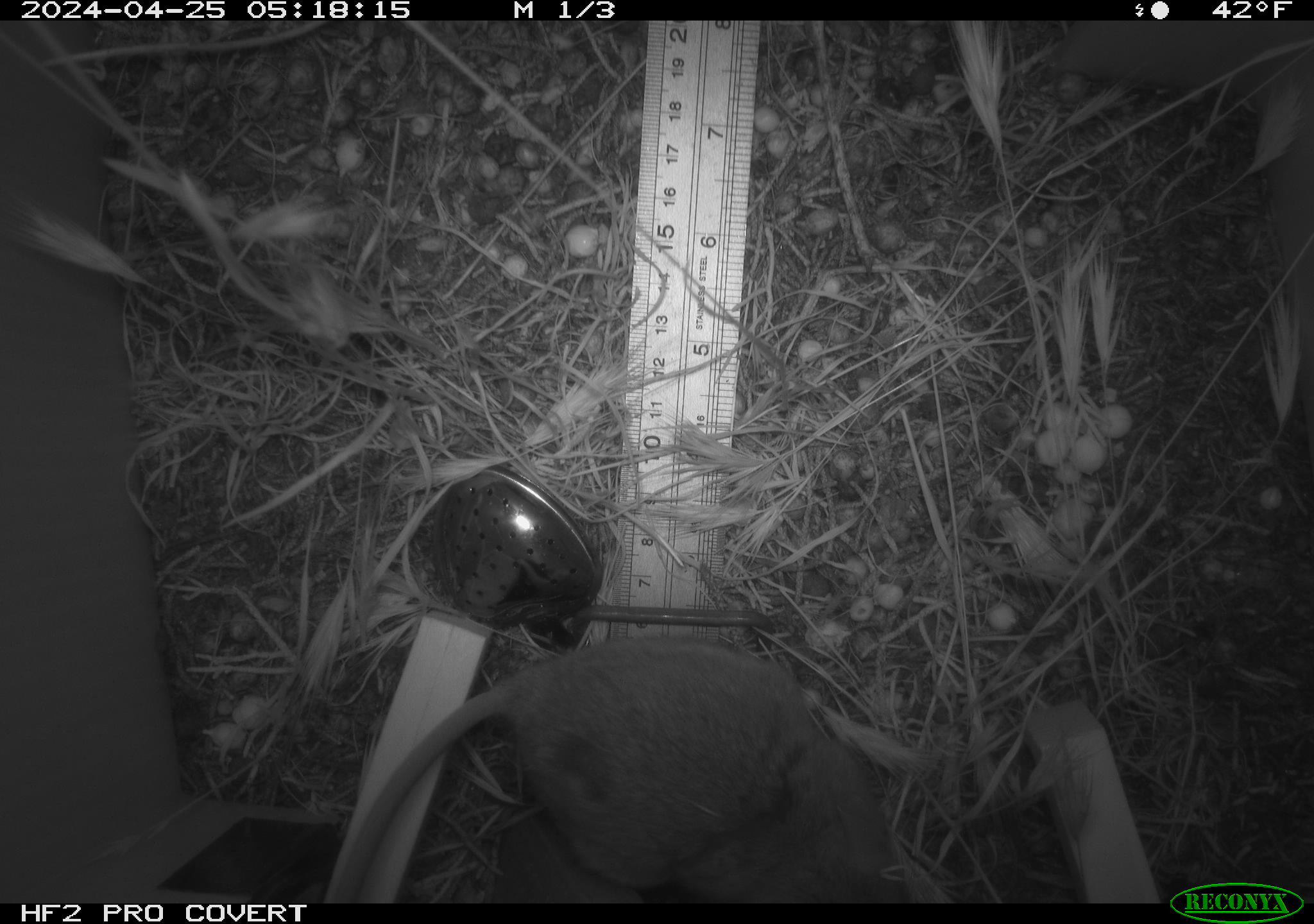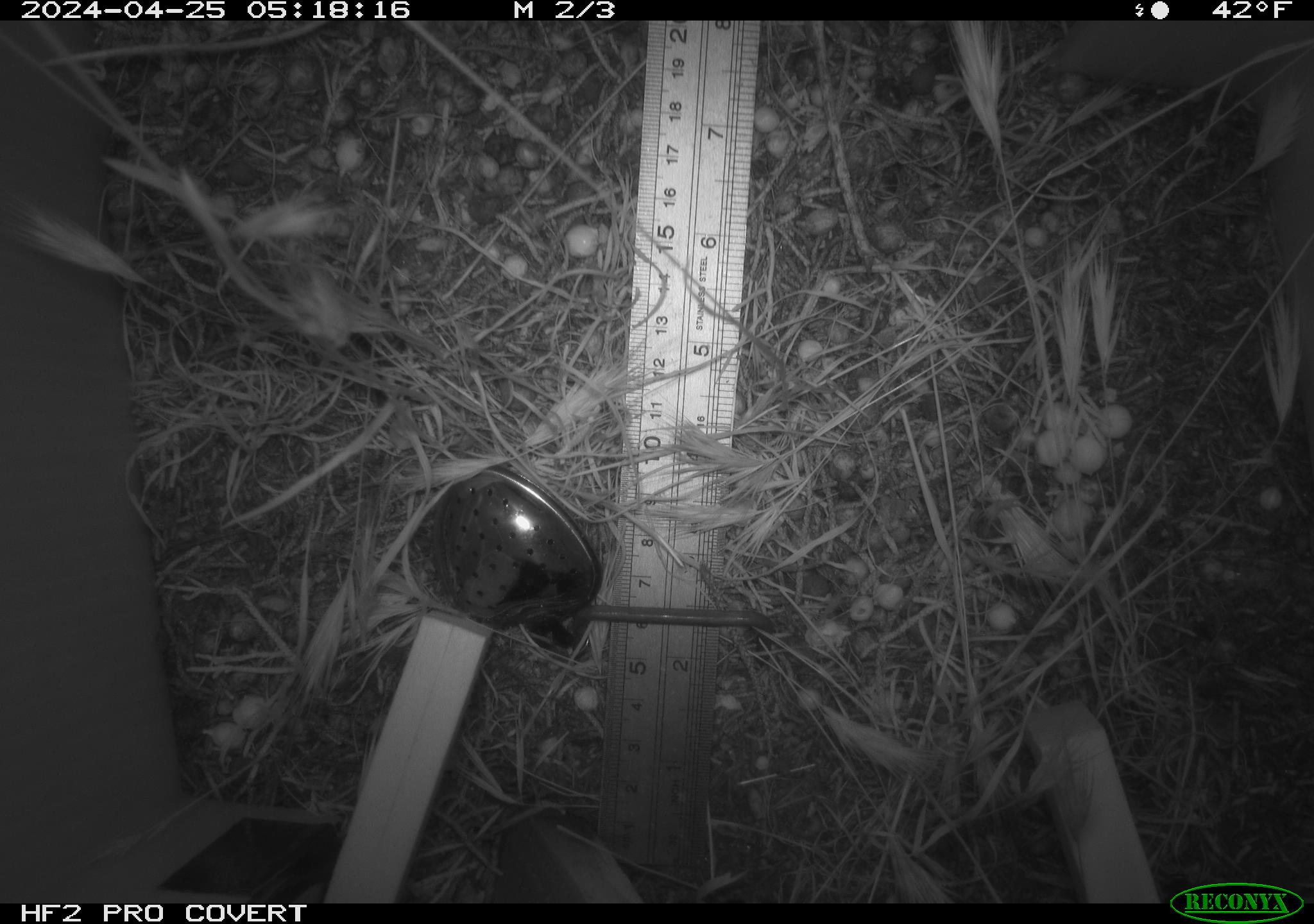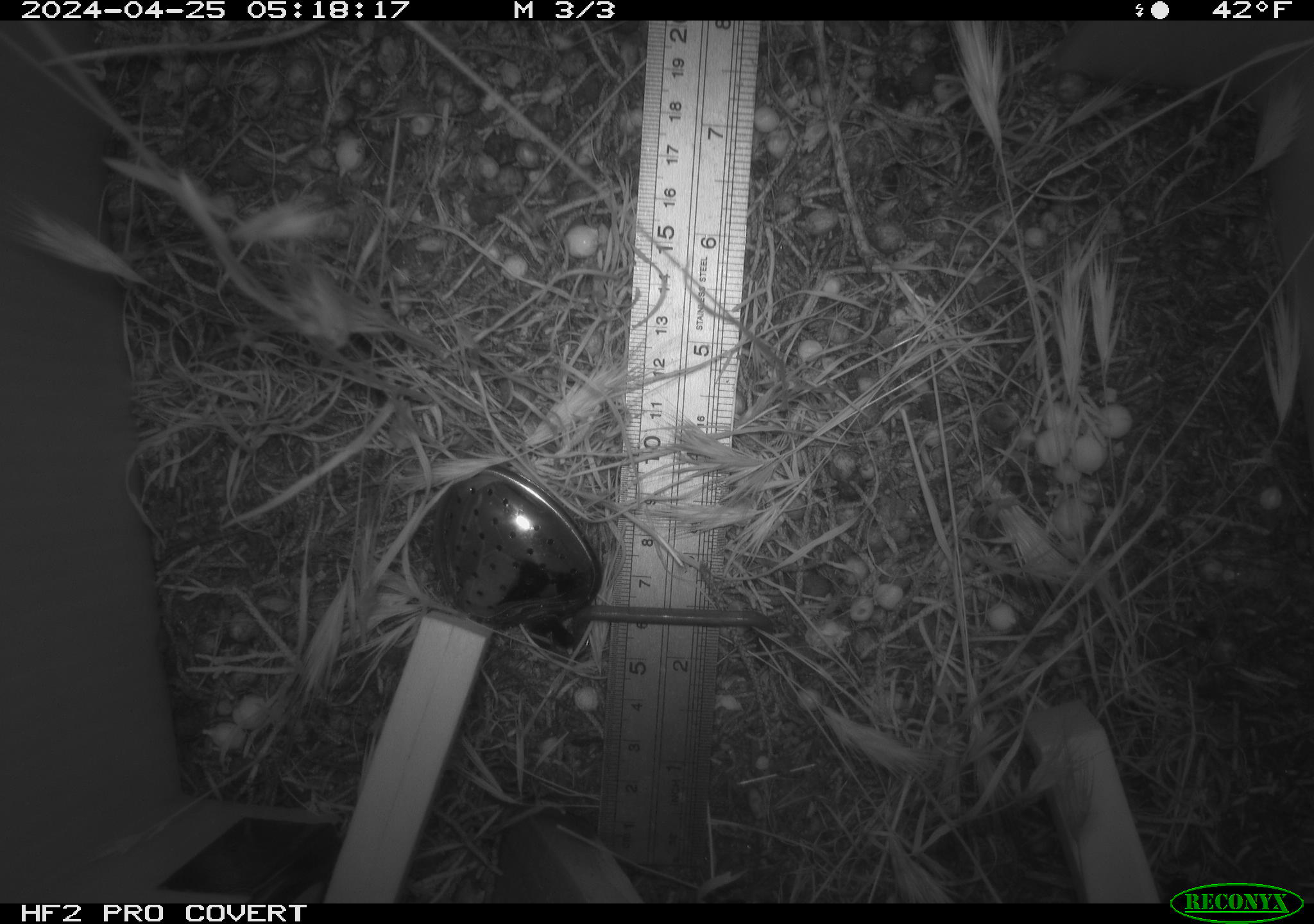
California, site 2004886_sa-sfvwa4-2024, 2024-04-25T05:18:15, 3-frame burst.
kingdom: Animalia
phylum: Chordata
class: Mammalia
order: Rodentia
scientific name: Rodentia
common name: mouse species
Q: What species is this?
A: Mouse species (Rodentia).